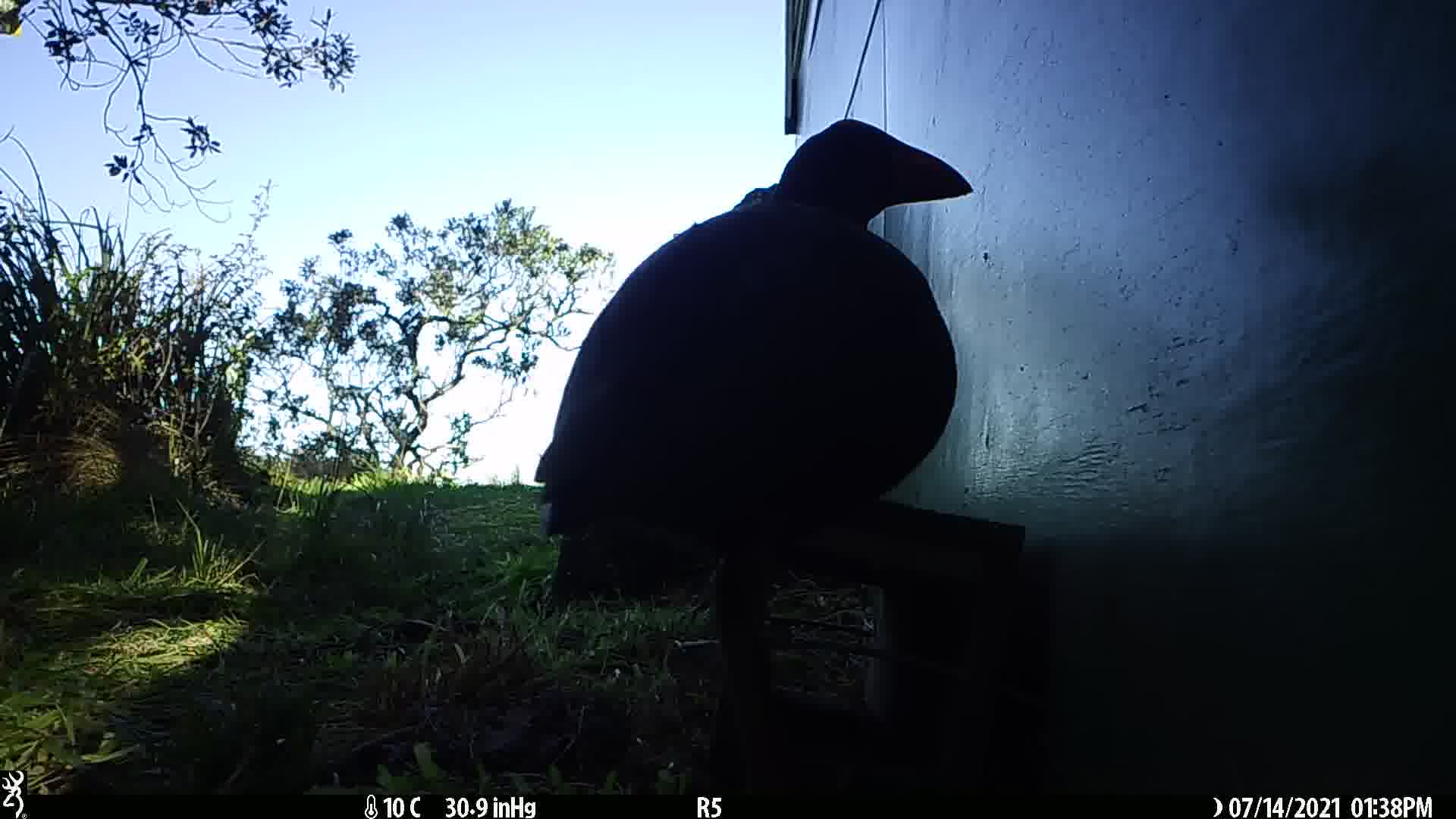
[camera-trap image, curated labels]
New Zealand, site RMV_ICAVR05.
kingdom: Animalia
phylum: Chordata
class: Aves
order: Gruiformes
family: Rallidae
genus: Porphyrio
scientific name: Porphyrio melanotus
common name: australasian swamphen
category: pukeko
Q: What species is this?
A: Pukeko (australasian swamphen) (Porphyrio melanotus).